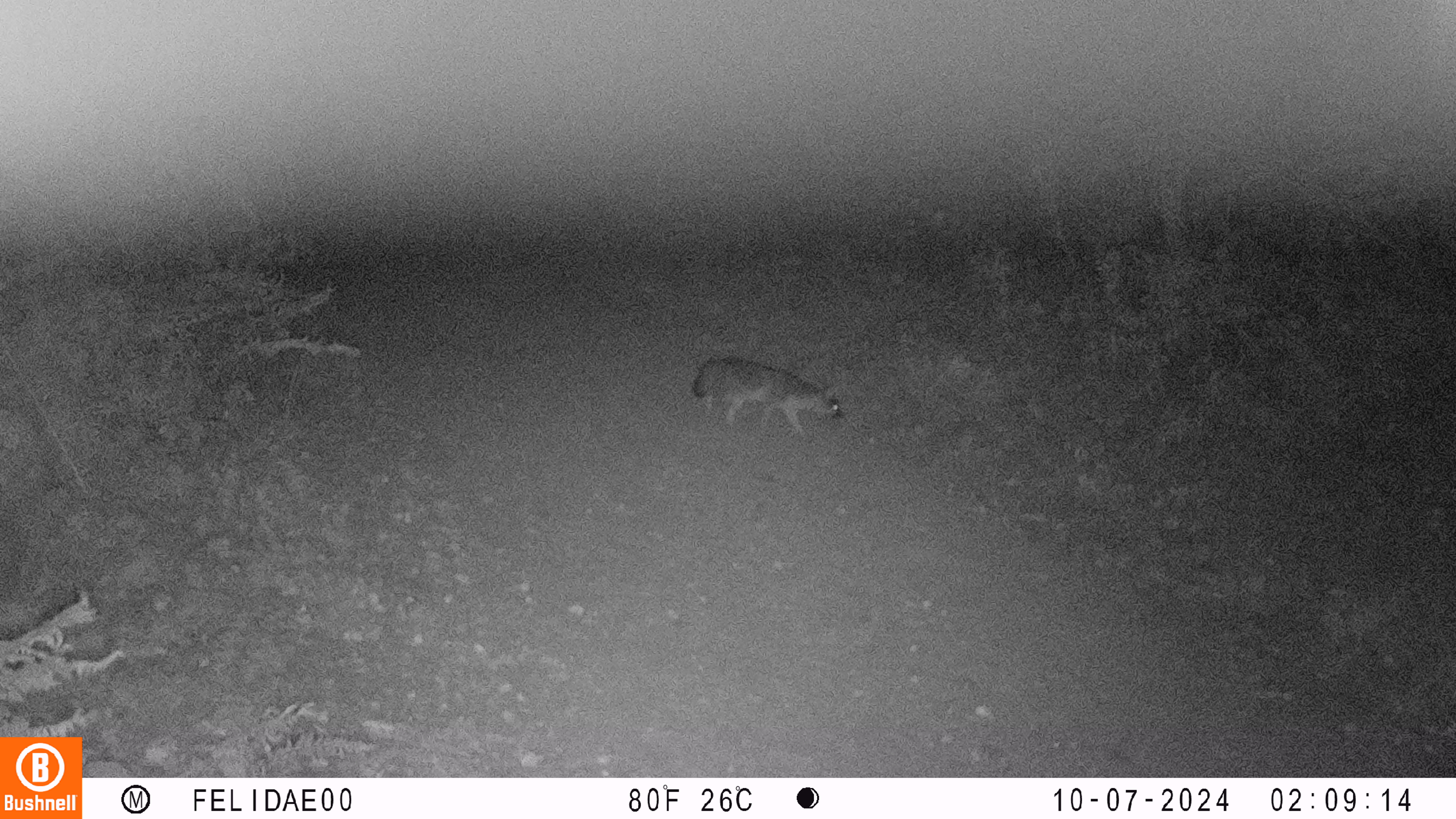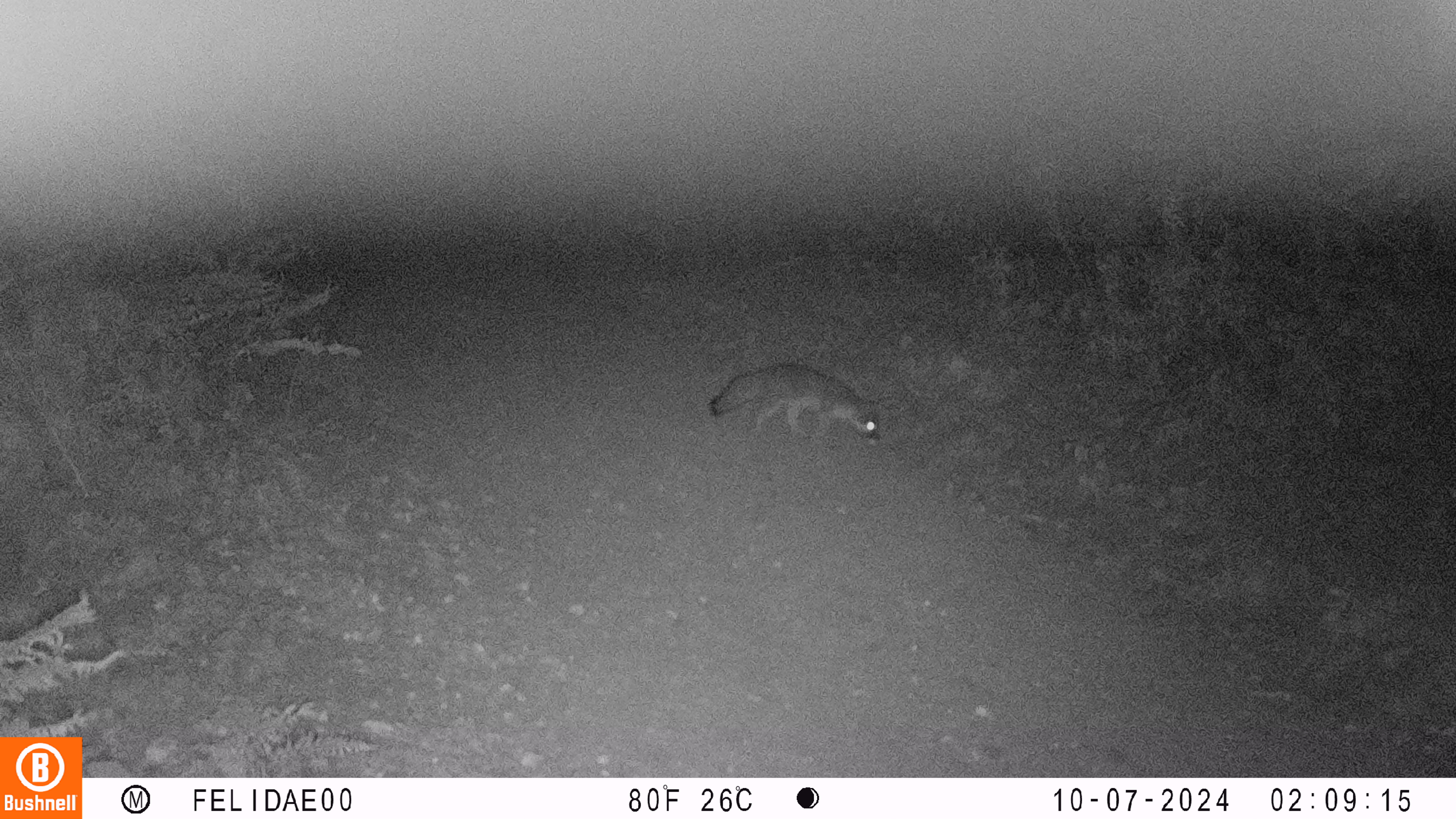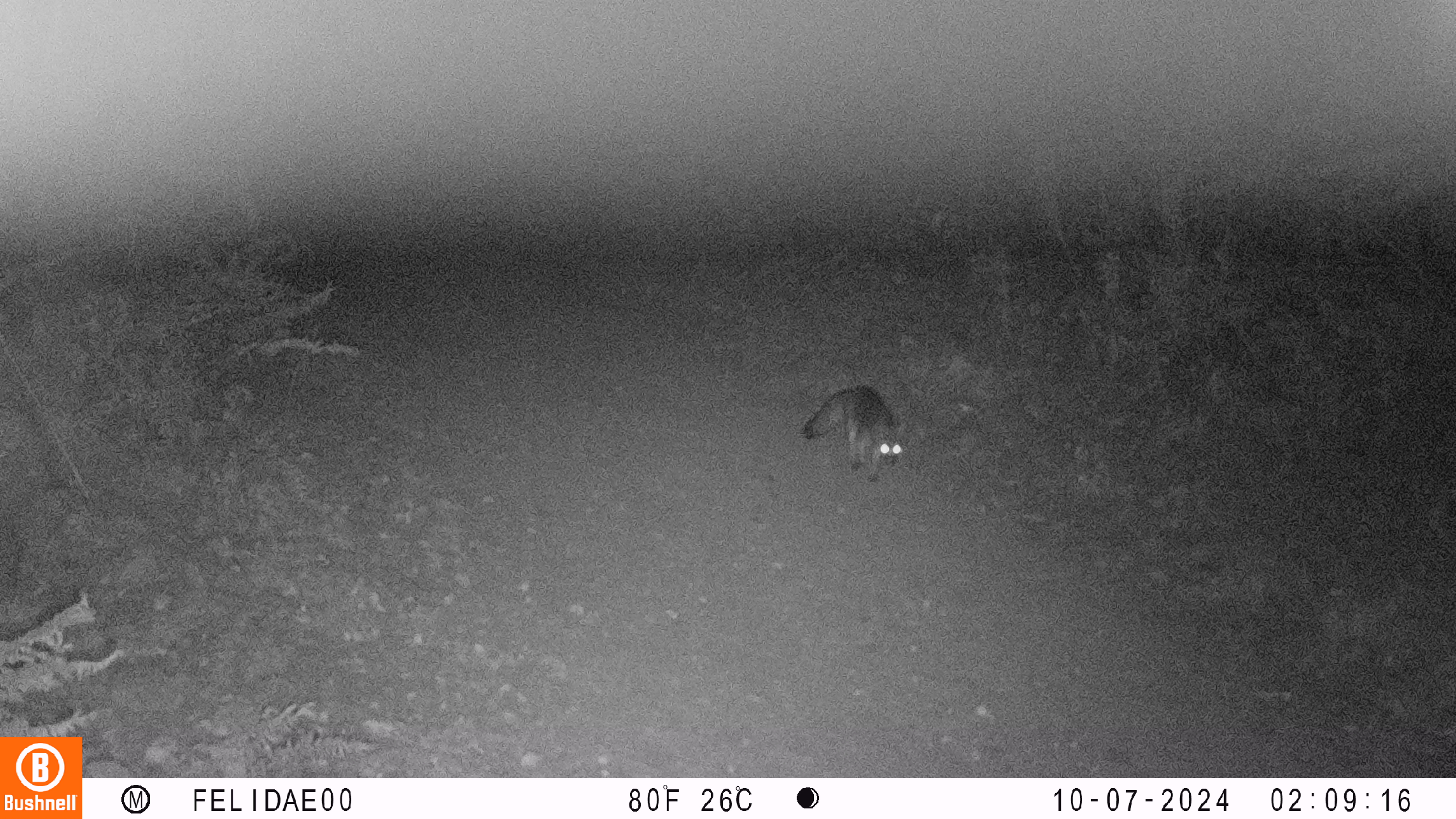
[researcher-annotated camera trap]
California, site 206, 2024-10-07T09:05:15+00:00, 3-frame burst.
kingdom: Animalia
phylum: Chordata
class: Mammalia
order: Carnivora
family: Canidae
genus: Urocyon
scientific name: Urocyon cinereoargenteus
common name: gray fox